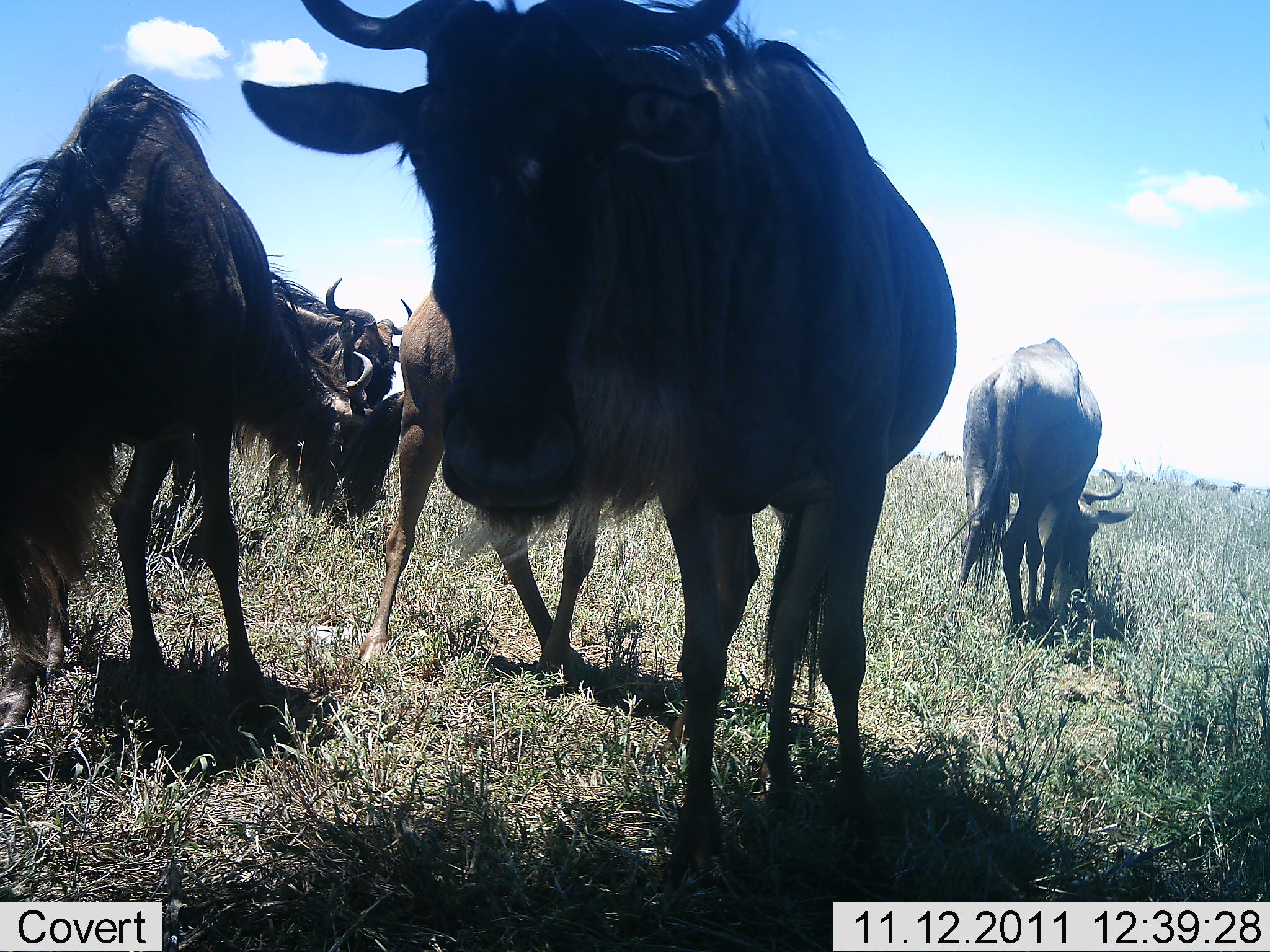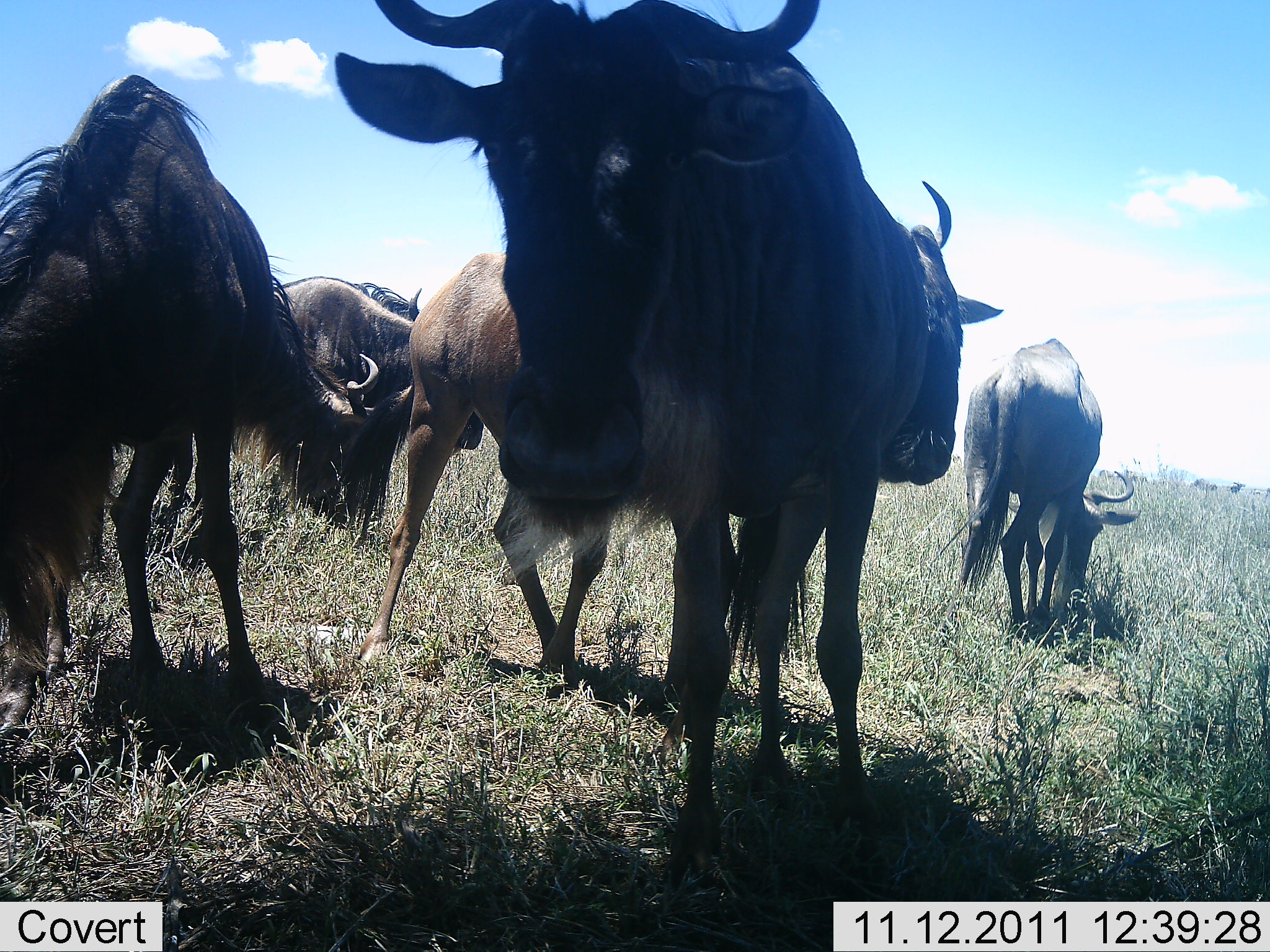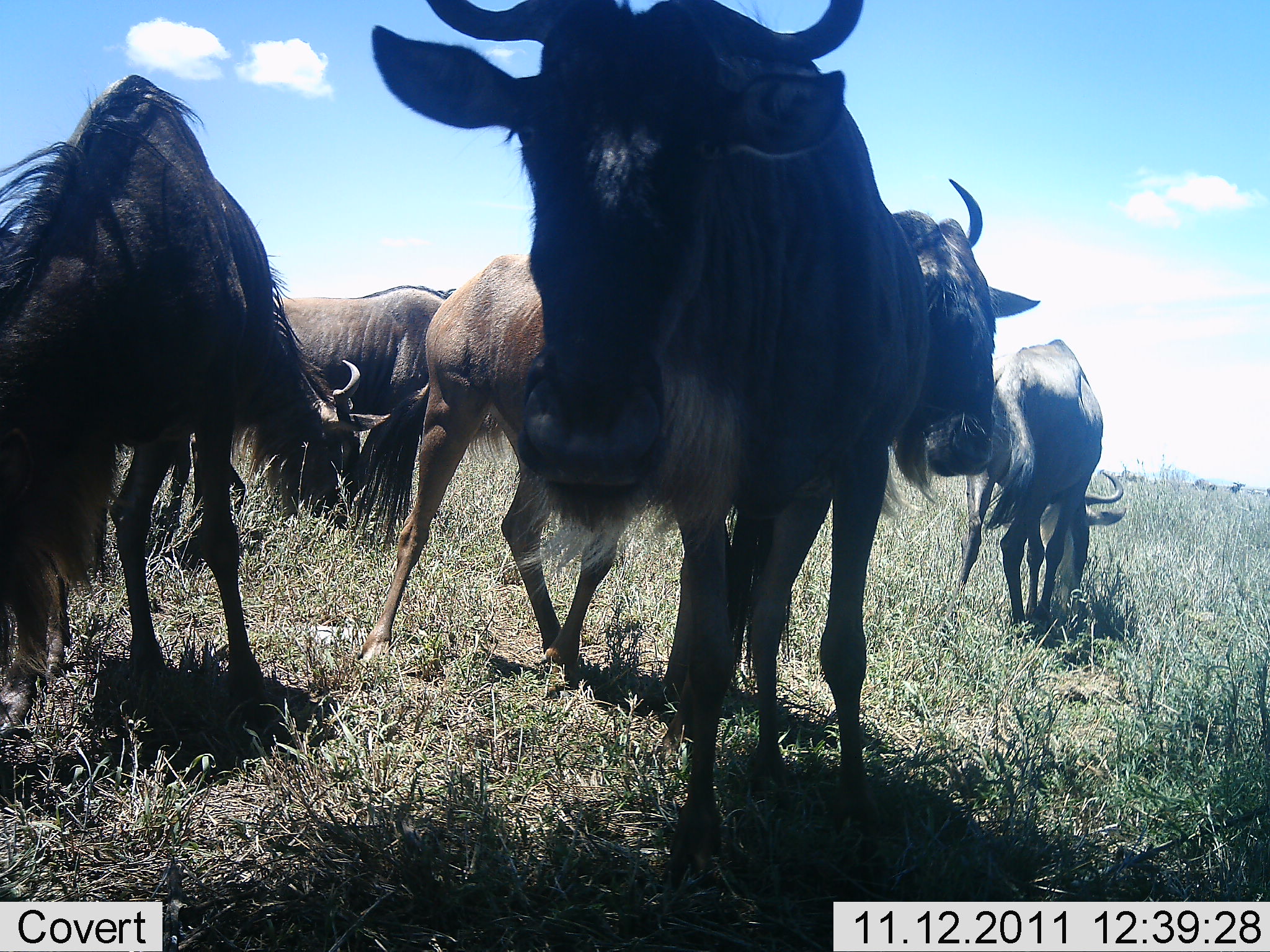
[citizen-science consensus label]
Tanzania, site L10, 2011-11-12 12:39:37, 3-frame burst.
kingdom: Animalia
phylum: Chordata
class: Mammalia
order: Artiodactyla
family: Bovidae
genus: Connochaetes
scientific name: Connochaetes taurinus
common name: blue wildebeest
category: wildebeest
Wildebeest (blue wildebeest) (Connochaetes taurinus), count 6. Behavior (volunteer vote fractions): standing 60%, resting 0%, moving 40%, interacting 40%. Young present (vote fraction): 0%. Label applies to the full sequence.